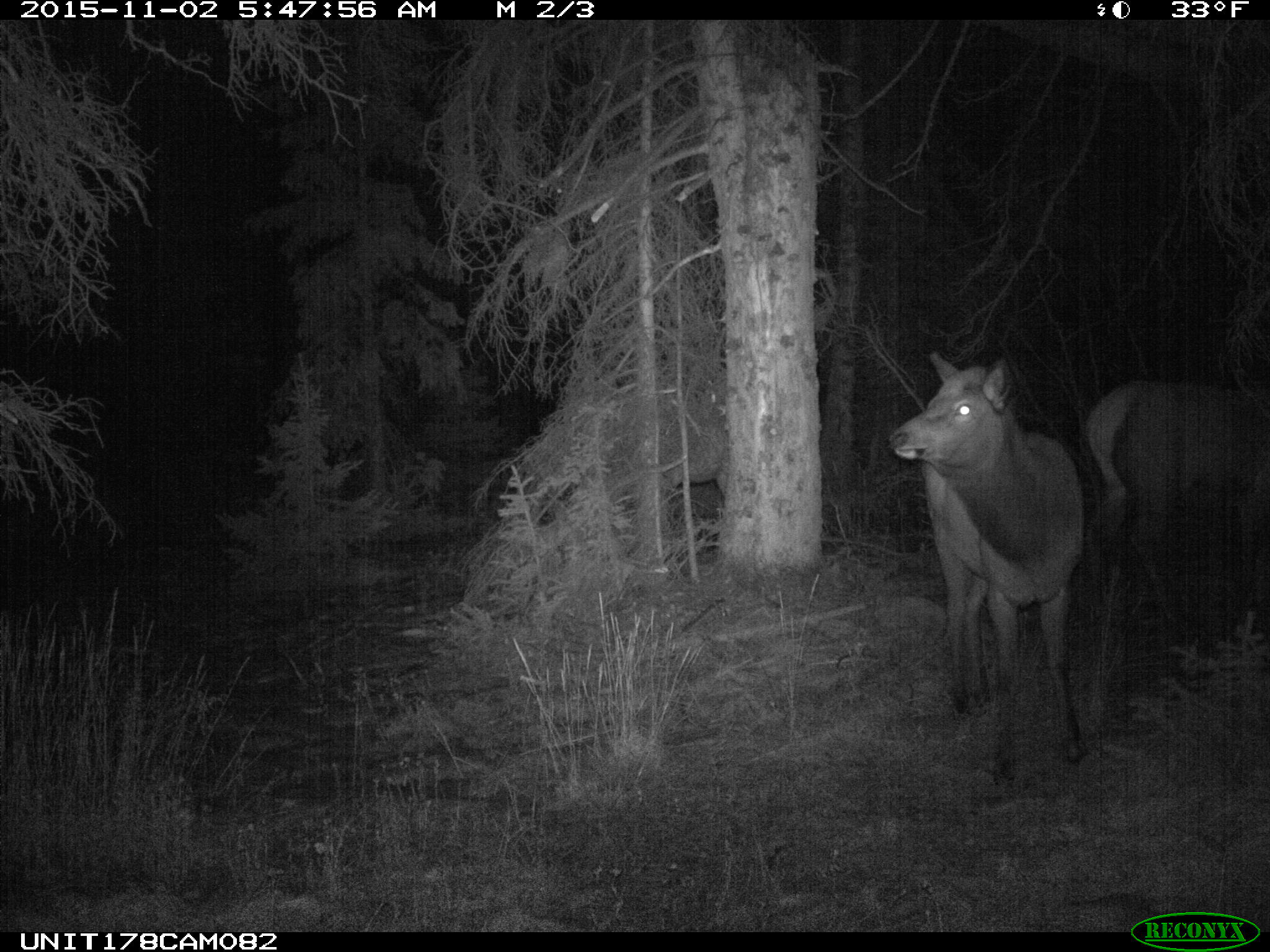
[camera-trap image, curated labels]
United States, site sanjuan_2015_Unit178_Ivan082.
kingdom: Animalia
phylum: Chordata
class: Mammalia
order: Artiodactyla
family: Cervidae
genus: Cervus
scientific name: Cervus elaphus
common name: red deer